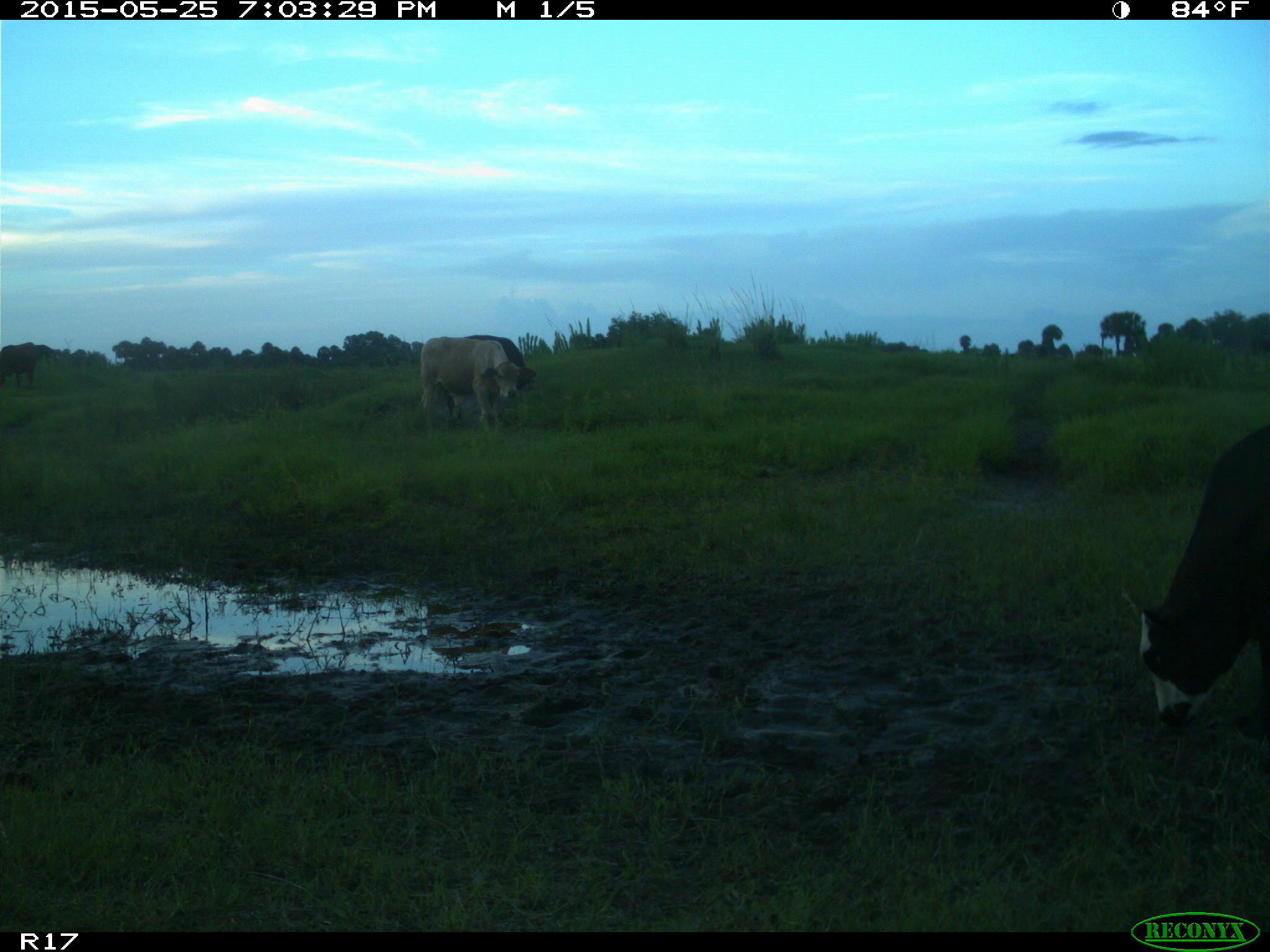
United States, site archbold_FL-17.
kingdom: Animalia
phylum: Chordata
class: Mammalia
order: Artiodactyla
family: Bovidae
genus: Bos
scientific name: Bos taurus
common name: domestic cow